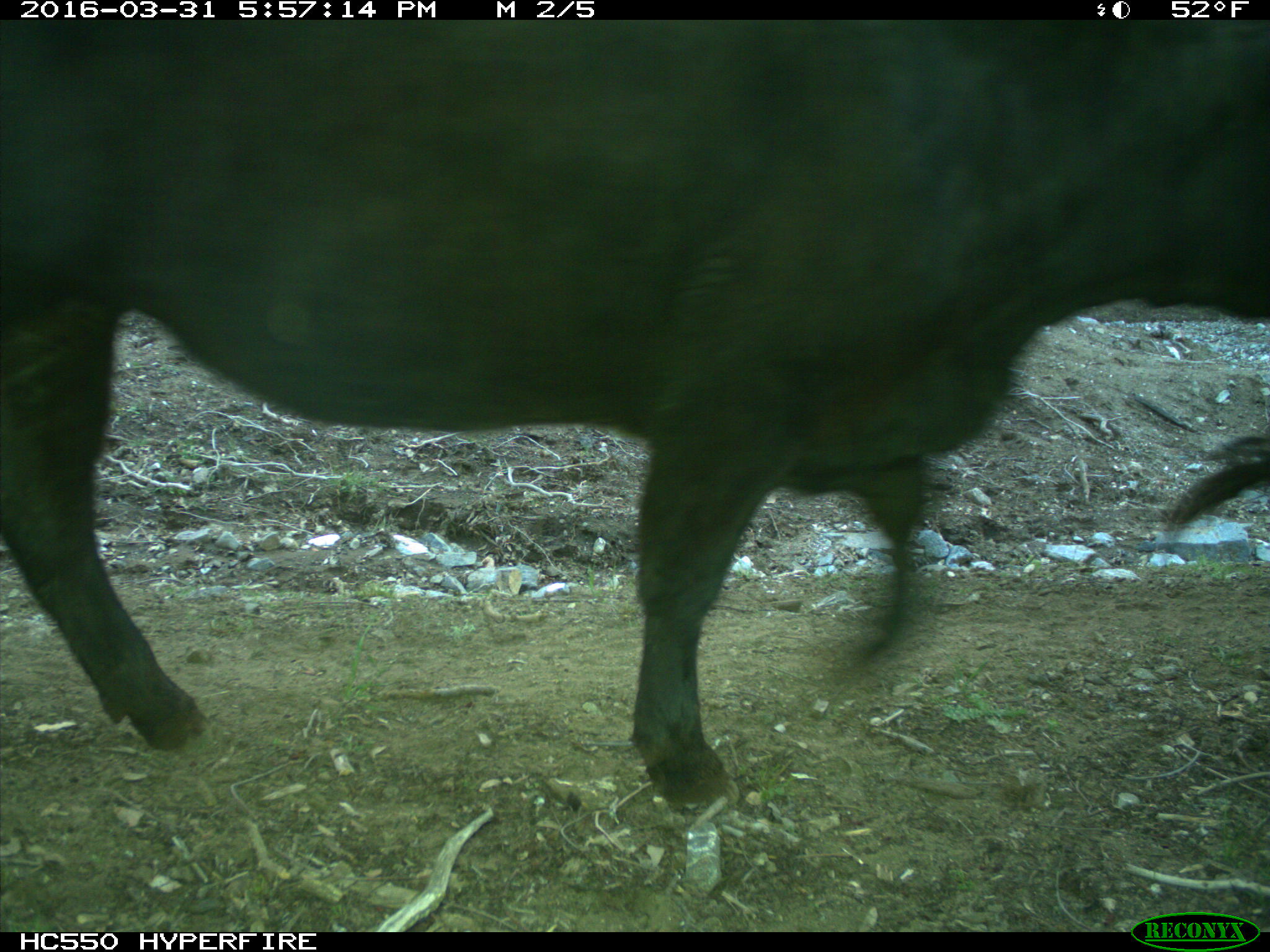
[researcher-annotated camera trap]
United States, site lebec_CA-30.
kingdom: Animalia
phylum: Chordata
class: Mammalia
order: Artiodactyla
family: Bovidae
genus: Bos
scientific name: Bos taurus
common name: domestic cow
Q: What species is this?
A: Bos taurus (domestic cow).